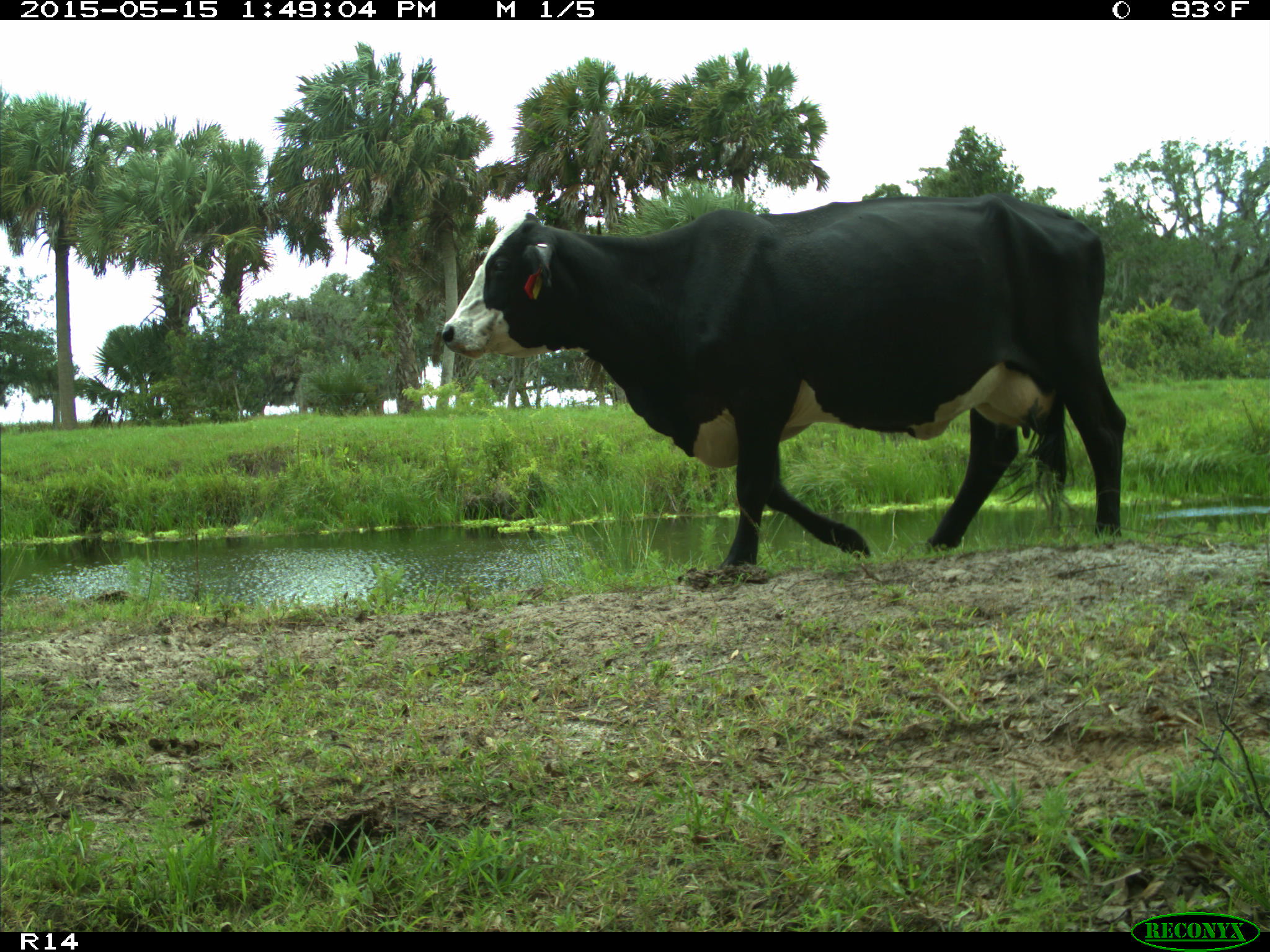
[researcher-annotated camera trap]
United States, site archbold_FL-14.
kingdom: Animalia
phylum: Chordata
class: Mammalia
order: Artiodactyla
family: Bovidae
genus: Bos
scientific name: Bos taurus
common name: domestic cow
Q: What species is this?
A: Bos taurus (domestic cow).